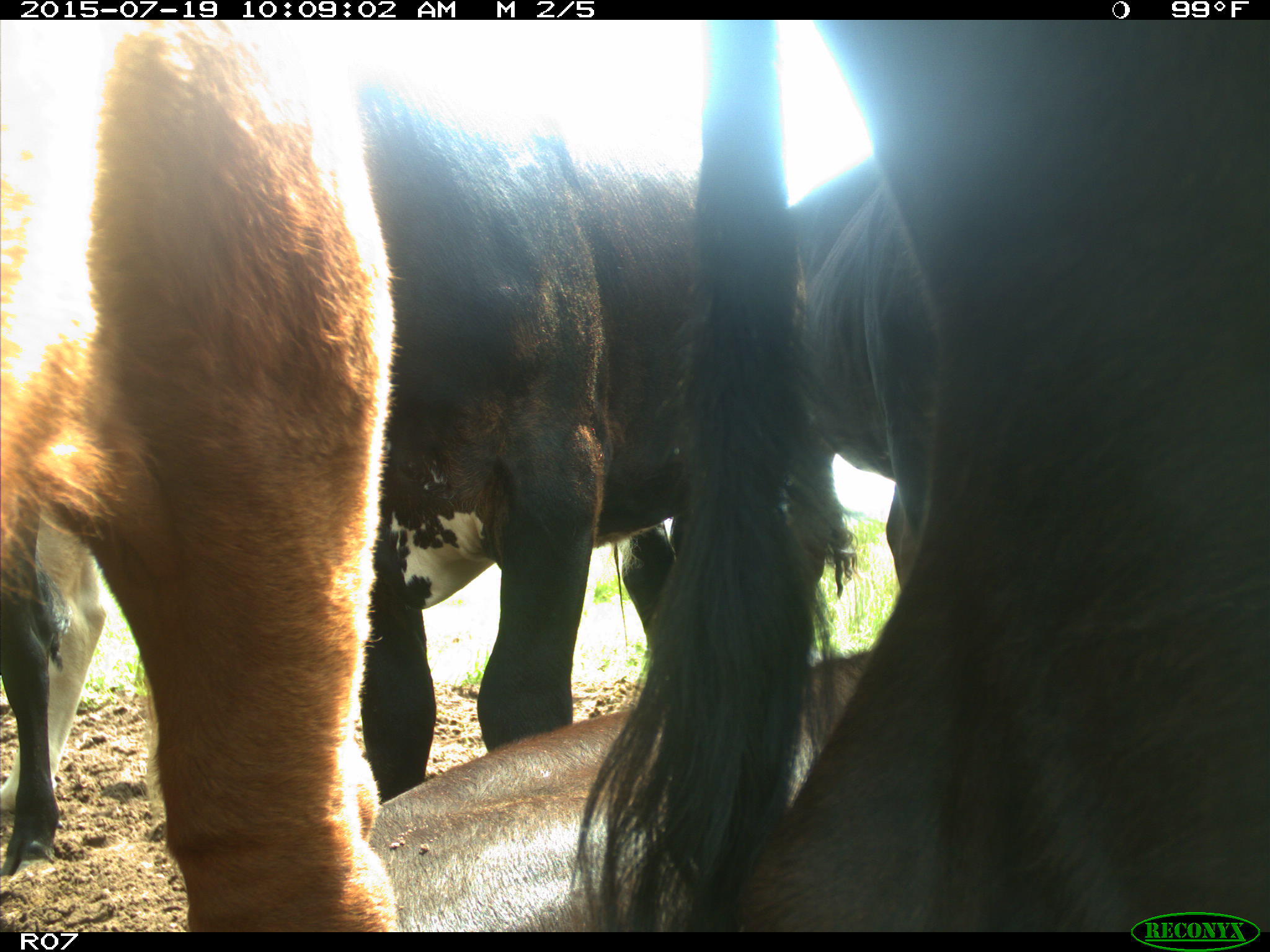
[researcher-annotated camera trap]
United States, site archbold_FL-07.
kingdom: Animalia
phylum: Chordata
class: Mammalia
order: Artiodactyla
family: Bovidae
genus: Bos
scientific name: Bos taurus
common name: domestic cow